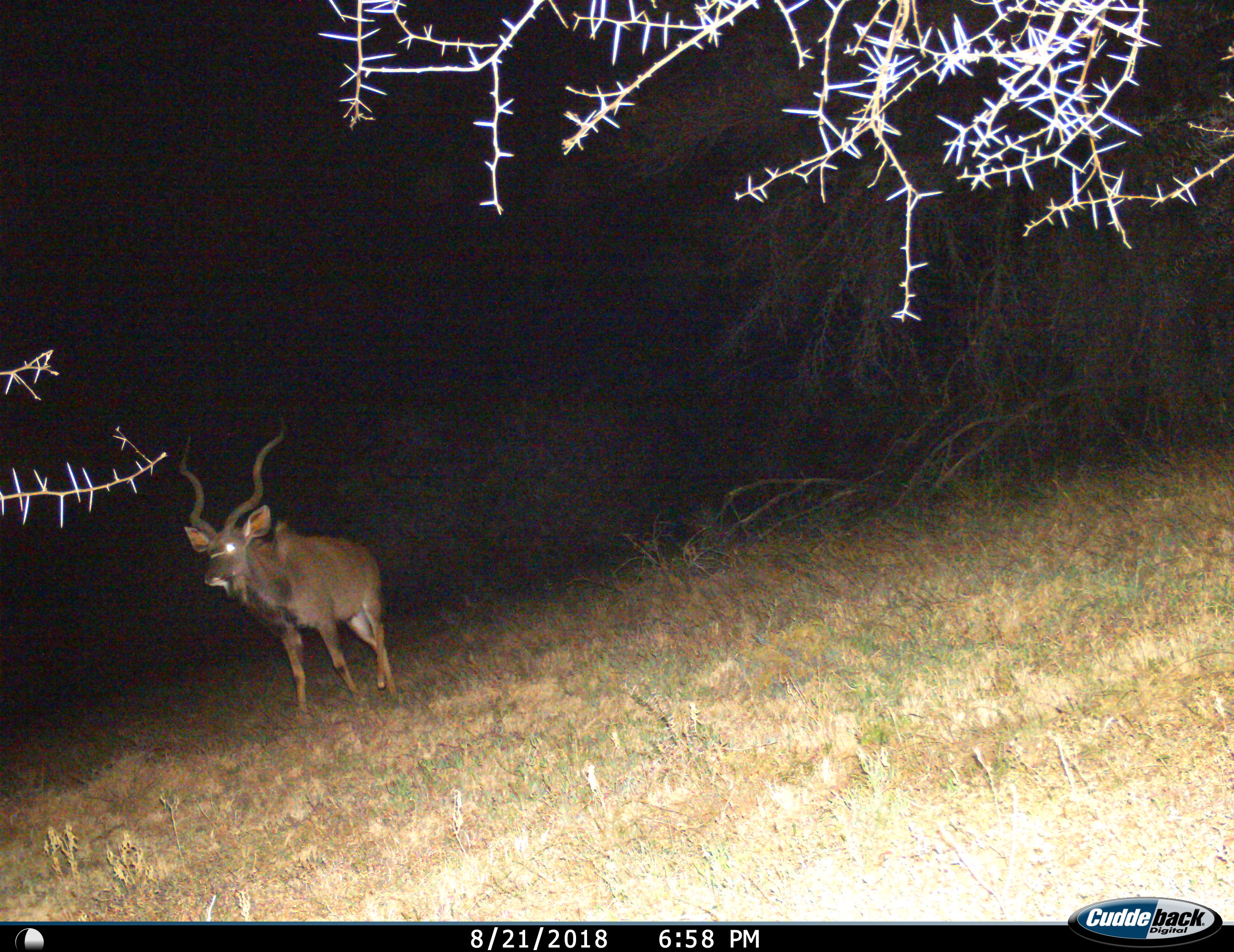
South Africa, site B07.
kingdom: Animalia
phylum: Chordata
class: Mammalia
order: Artiodactyla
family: Bovidae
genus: Tragelaphus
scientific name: Tragelaphus strepsiceros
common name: greater kudu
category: kudu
Kudu (greater kudu) (Tragelaphus strepsiceros), count 1. Behavior (volunteer vote fractions): standing 40%, resting 0%, moving 60%, interacting 0%. Young present (vote fraction): 0%. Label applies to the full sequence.